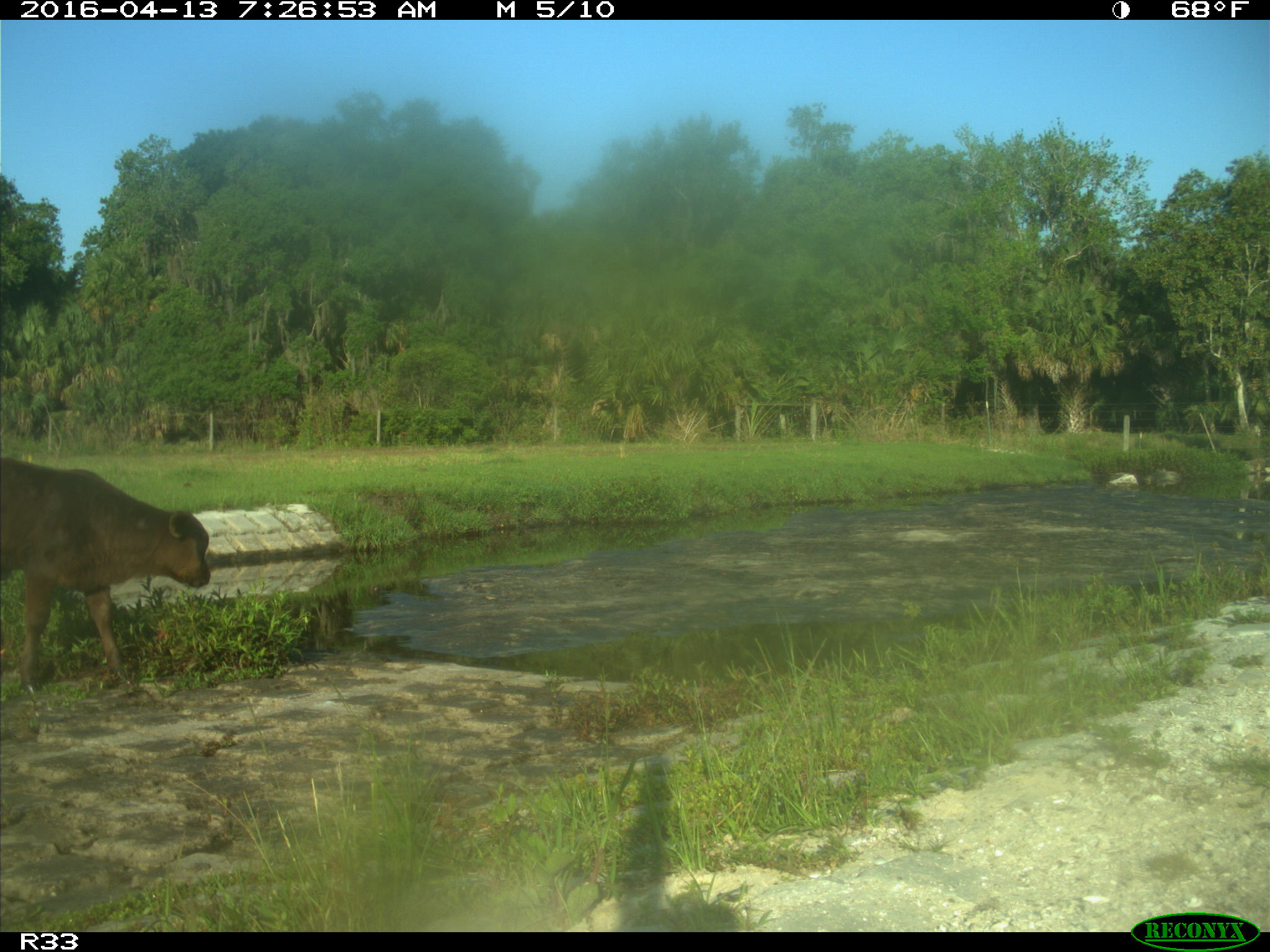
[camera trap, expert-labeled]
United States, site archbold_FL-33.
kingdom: Animalia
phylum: Chordata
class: Mammalia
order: Artiodactyla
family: Bovidae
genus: Bos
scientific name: Bos taurus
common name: domestic cow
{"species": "Bos taurus (domestic cow)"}